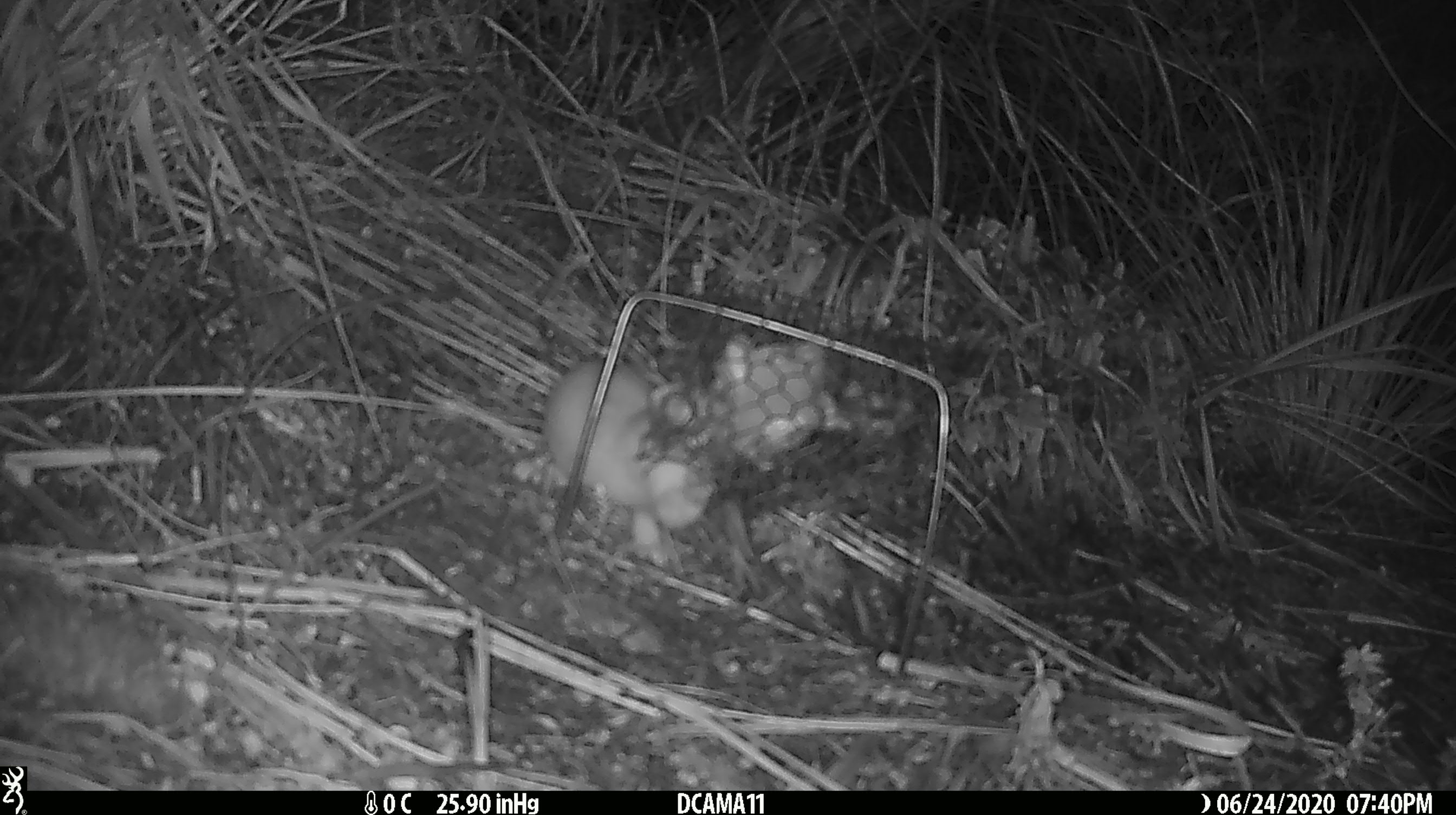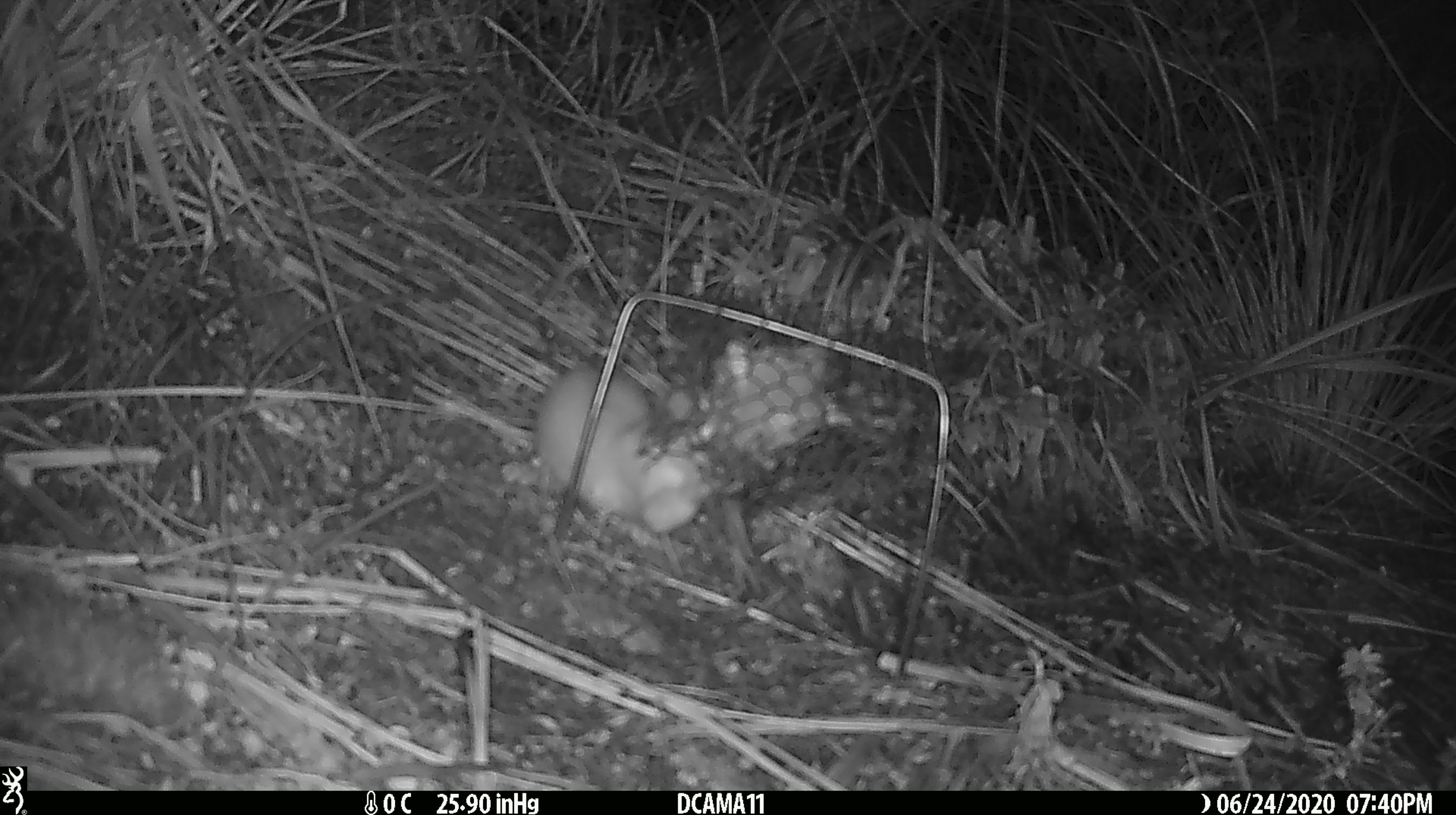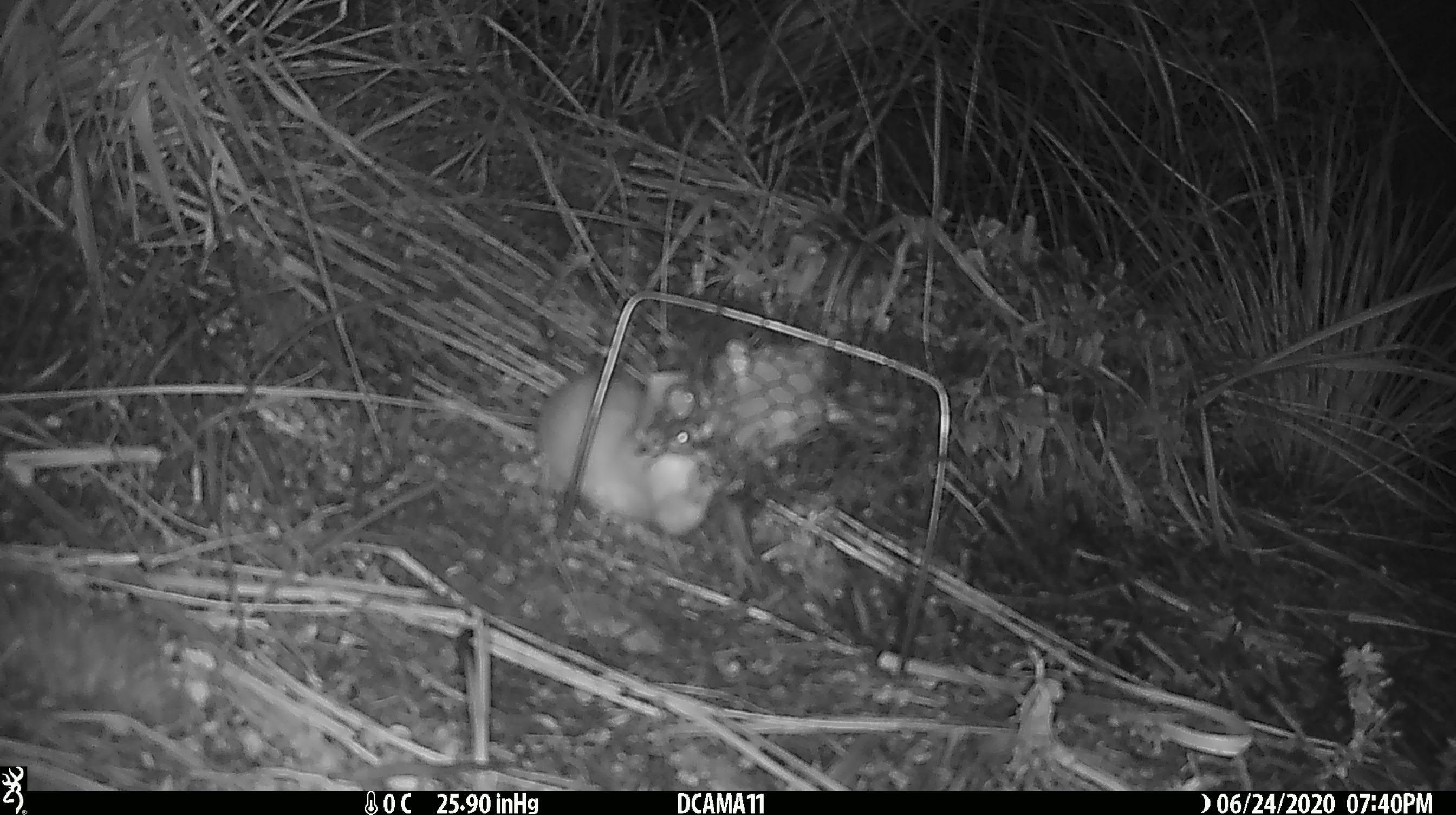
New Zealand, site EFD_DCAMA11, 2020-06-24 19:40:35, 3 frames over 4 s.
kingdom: Animalia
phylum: Chordata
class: Mammalia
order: Carnivora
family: Mustelidae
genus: Mustela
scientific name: Mustela erminea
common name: stoat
Stoat (Mustela erminea).